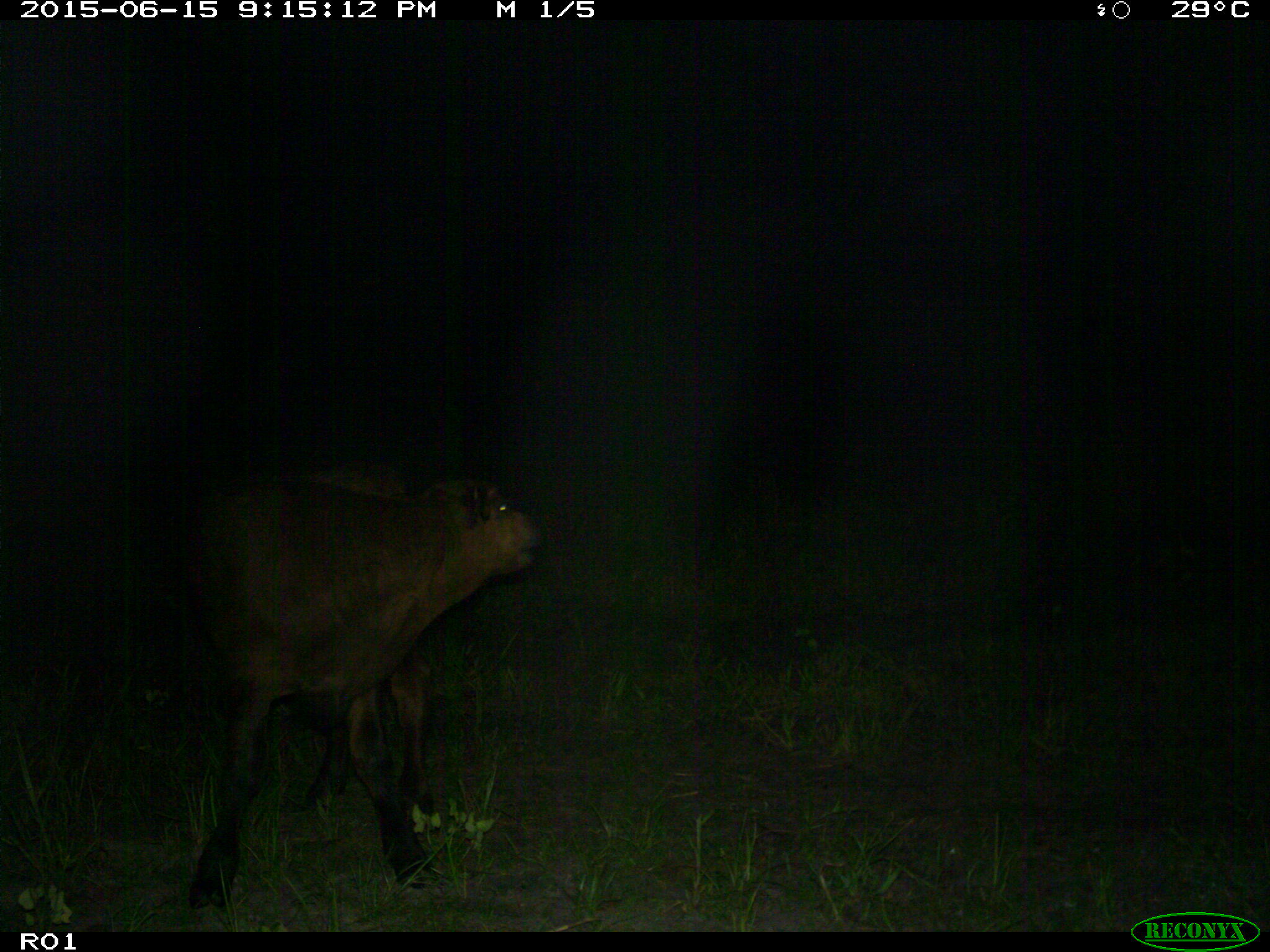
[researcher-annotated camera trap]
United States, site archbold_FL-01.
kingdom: Animalia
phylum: Chordata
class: Mammalia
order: Artiodactyla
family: Bovidae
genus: Bos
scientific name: Bos taurus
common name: domestic cow